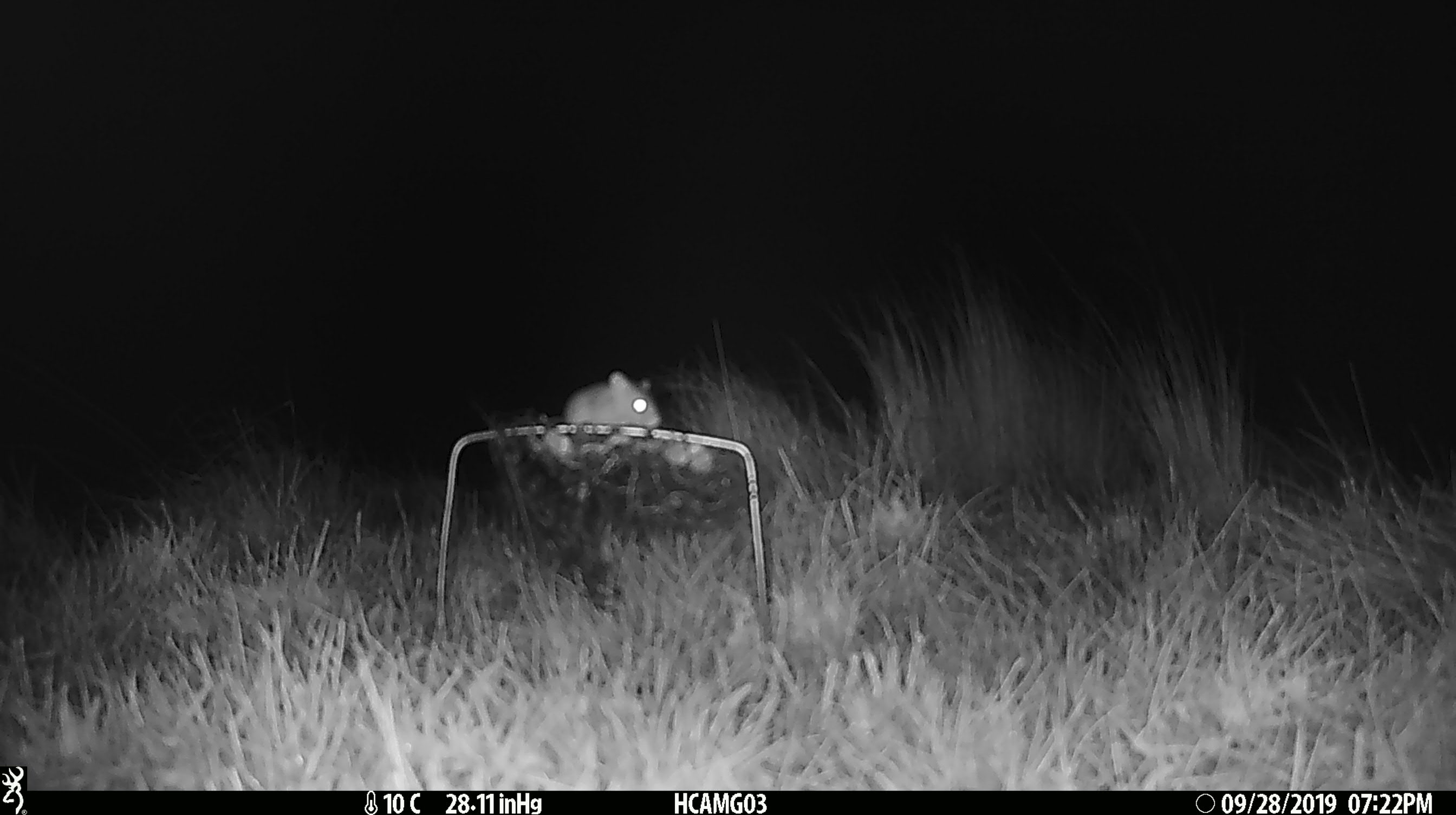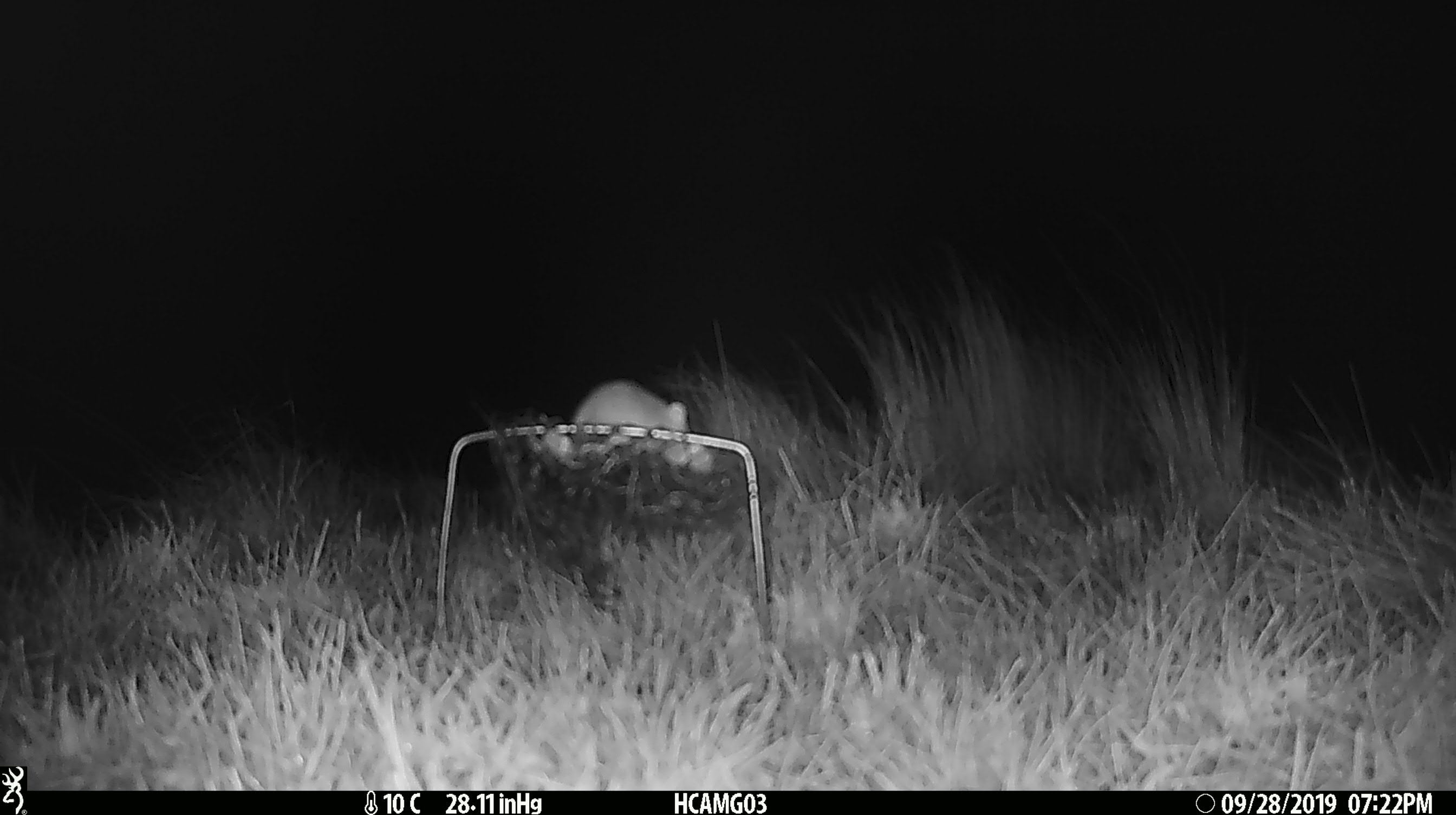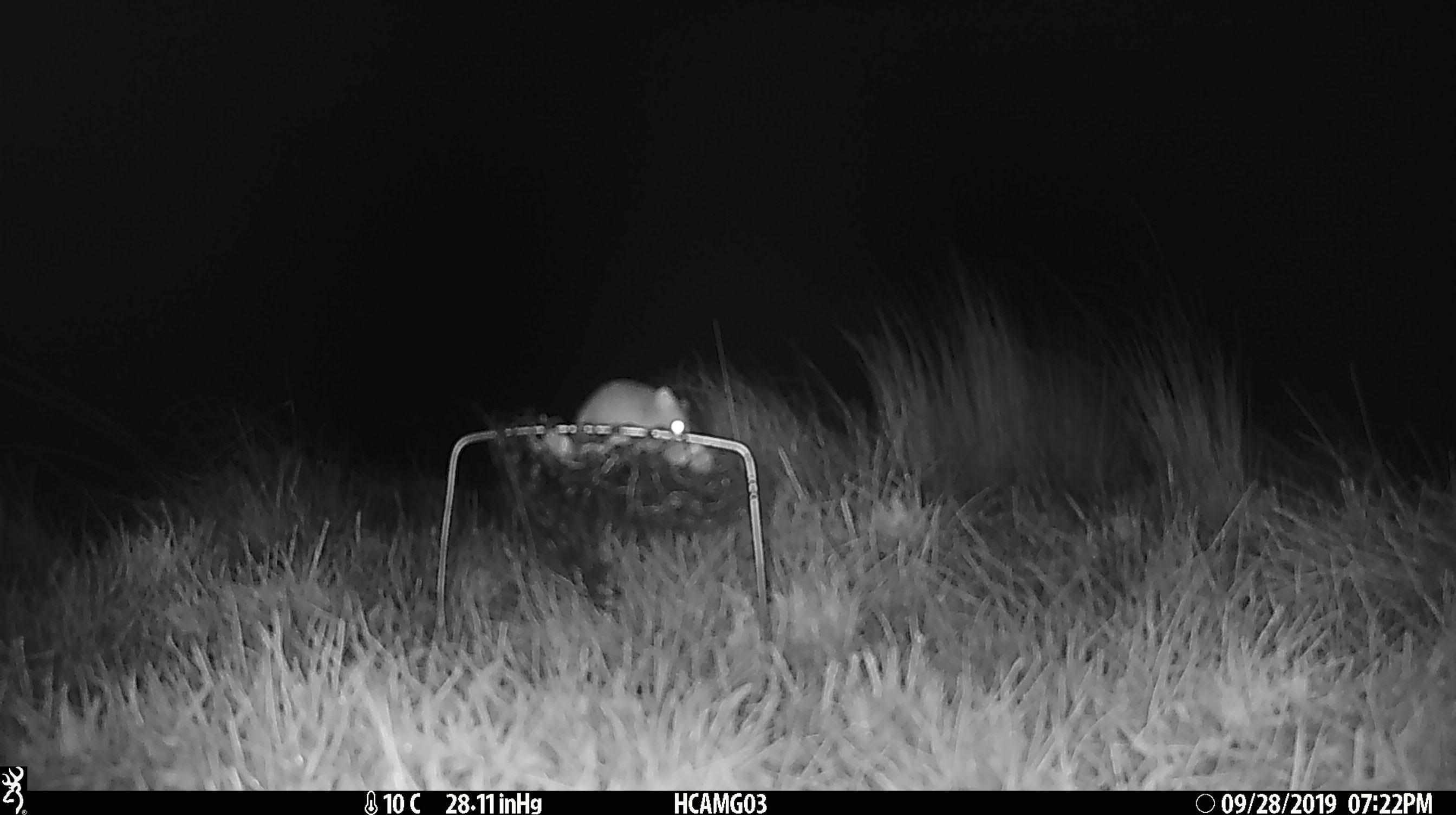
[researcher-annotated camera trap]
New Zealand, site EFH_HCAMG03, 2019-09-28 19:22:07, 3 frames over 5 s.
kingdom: Animalia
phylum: Chordata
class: Mammalia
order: Rodentia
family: Muridae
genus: Mus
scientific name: Mus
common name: mouse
Mouse (Mus).